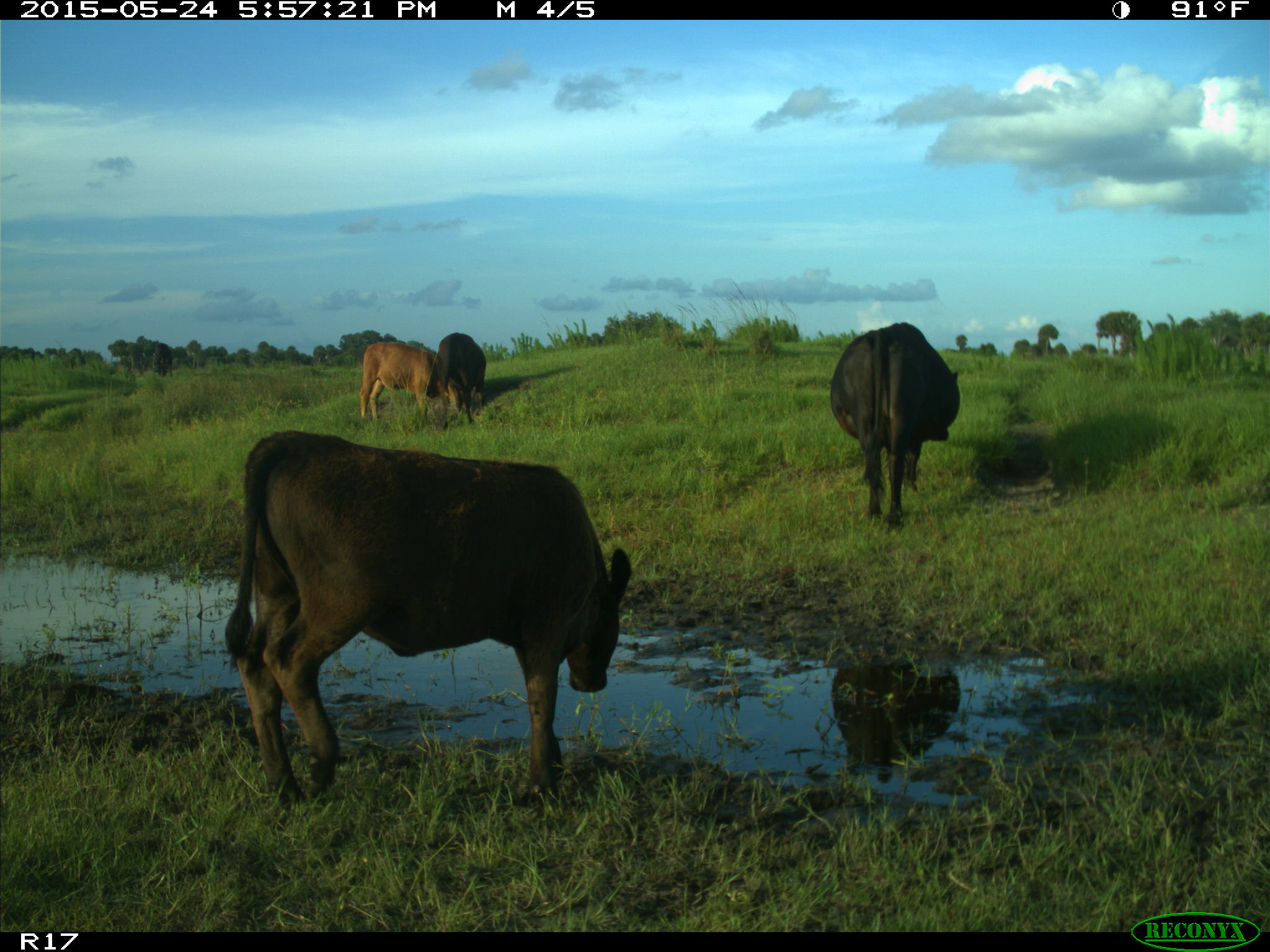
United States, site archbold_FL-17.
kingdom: Animalia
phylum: Chordata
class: Mammalia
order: Artiodactyla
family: Bovidae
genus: Bos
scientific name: Bos taurus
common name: domestic cow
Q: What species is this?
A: Bos taurus (domestic cow).